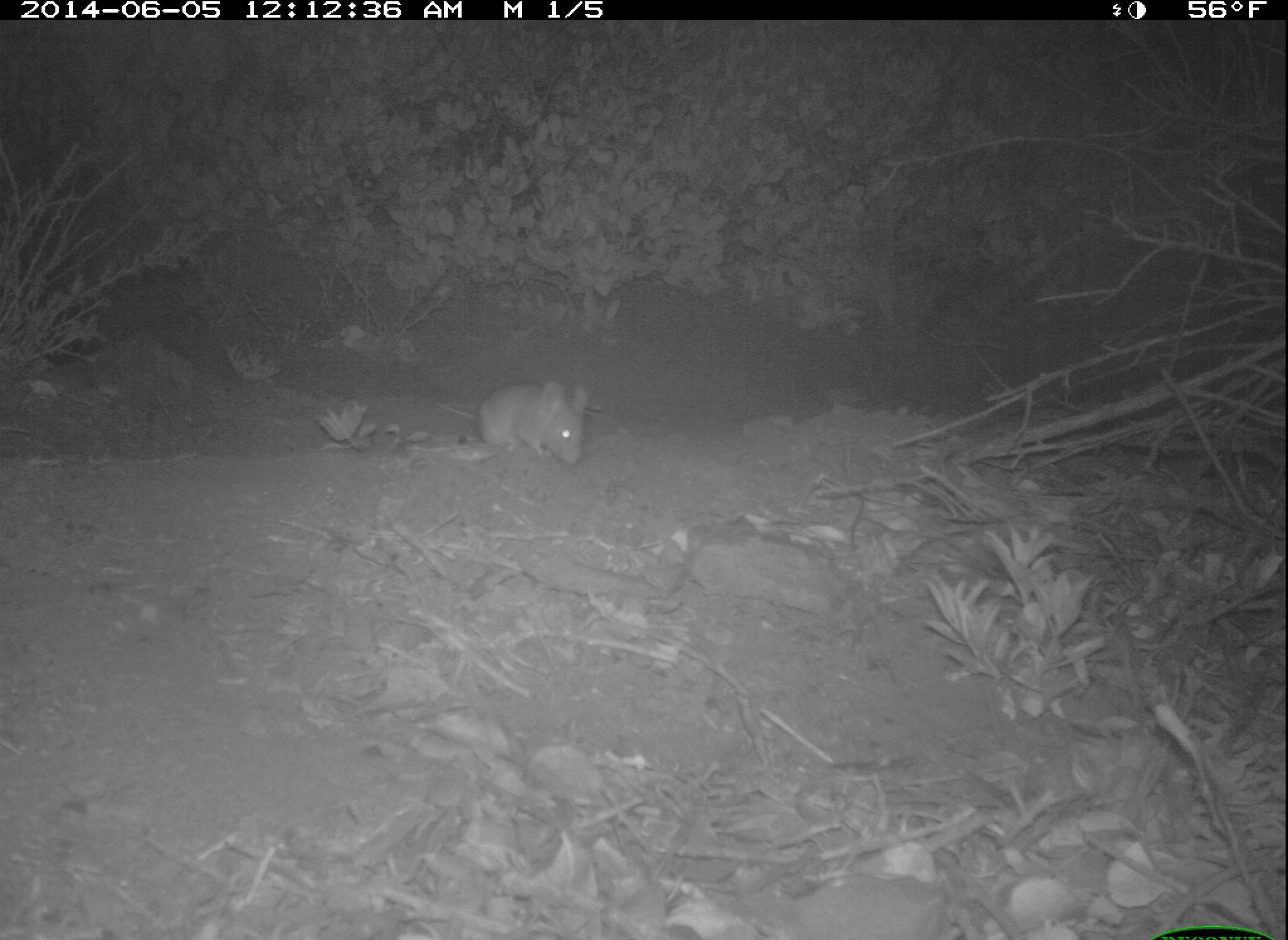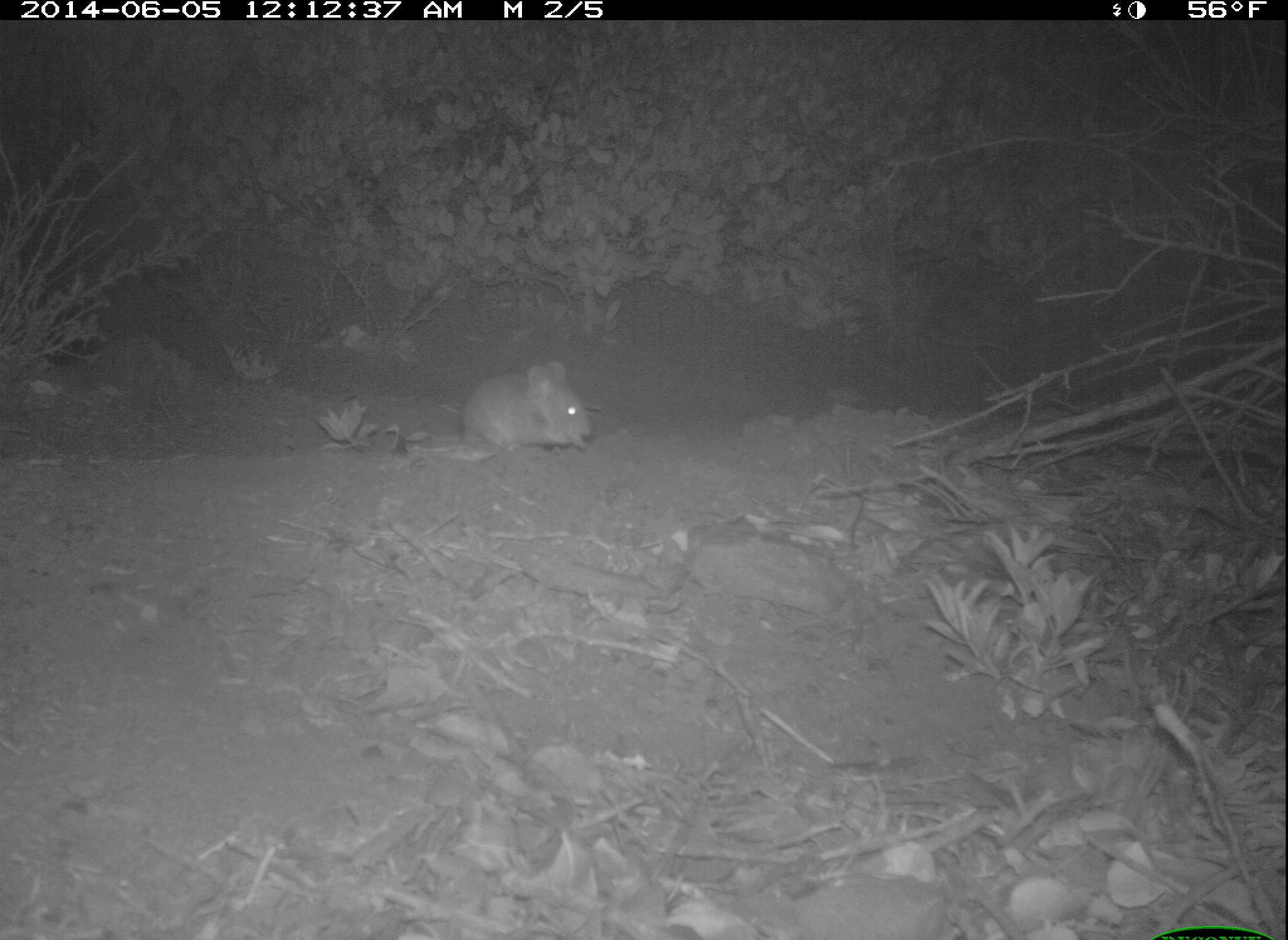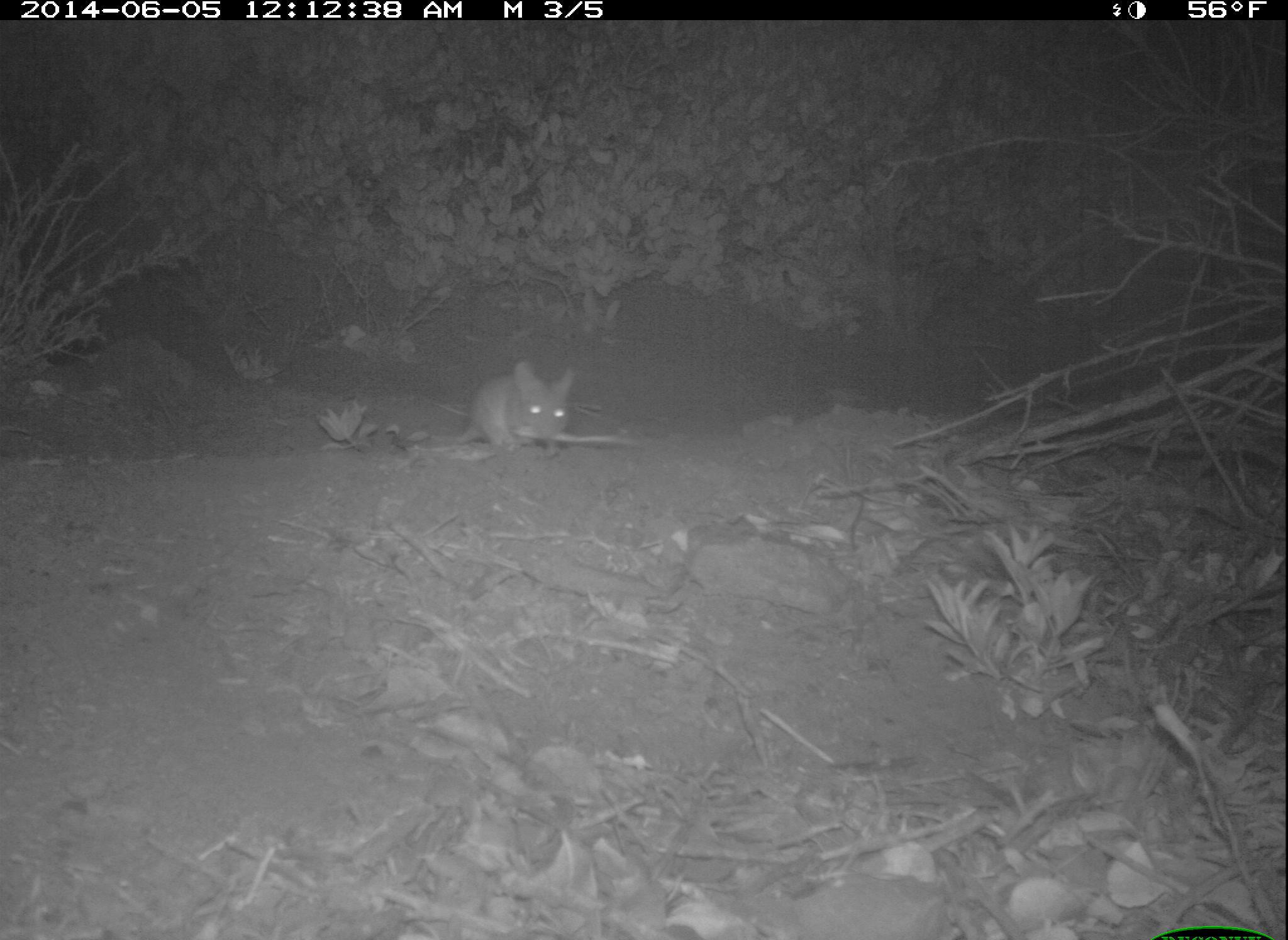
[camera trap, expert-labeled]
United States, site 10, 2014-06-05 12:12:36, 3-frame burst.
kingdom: Animalia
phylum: Chordata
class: Mammalia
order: Rodentia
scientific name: Rodentia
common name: rodent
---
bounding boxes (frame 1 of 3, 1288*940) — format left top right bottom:
rodent: 411 381 594 465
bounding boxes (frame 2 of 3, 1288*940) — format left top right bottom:
rodent: 414 360 591 460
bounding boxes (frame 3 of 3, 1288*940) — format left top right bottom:
rodent: 416 360 578 456